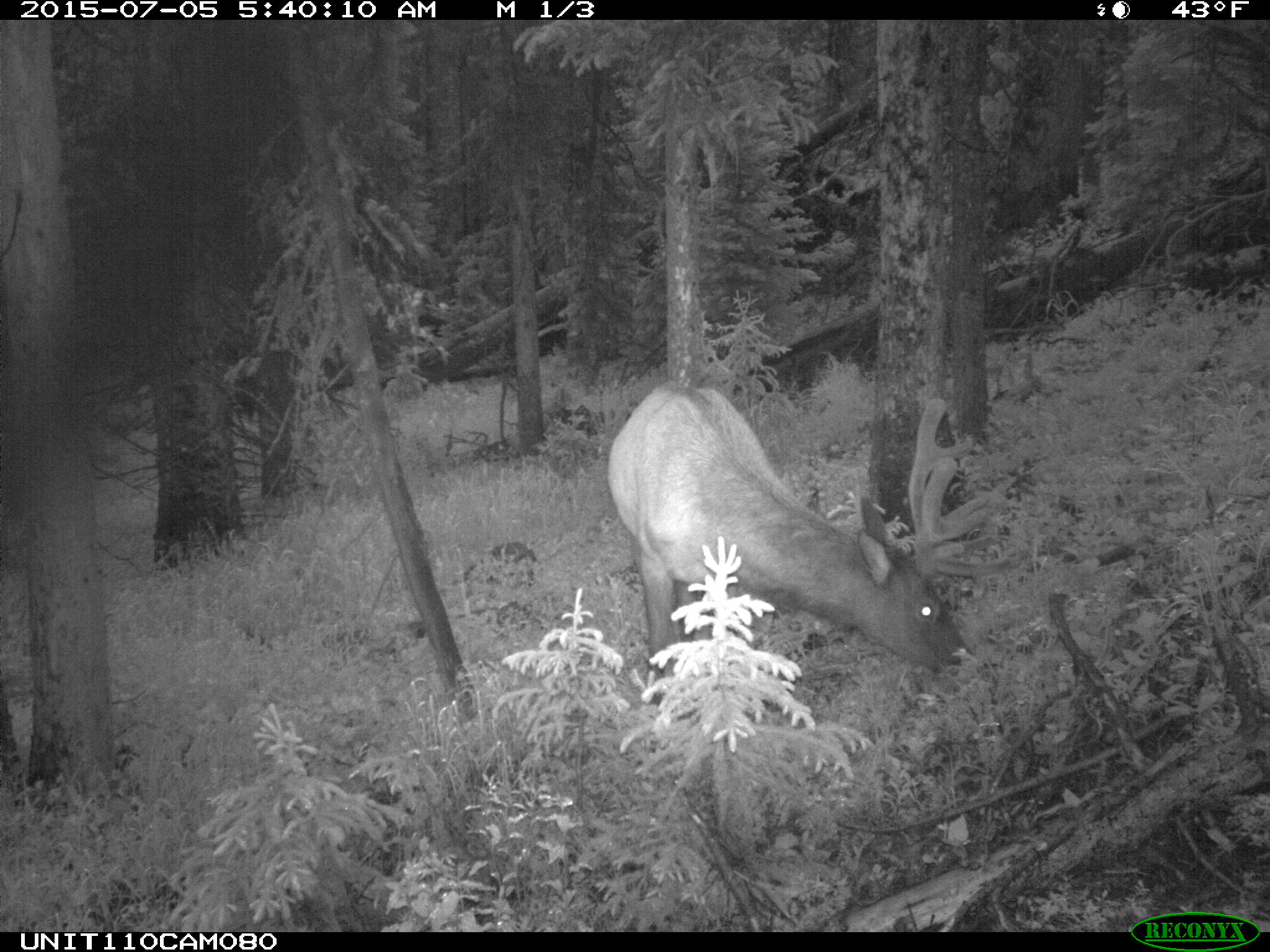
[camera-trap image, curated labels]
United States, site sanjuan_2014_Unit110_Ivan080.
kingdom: Animalia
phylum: Chordata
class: Mammalia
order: Artiodactyla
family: Cervidae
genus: Cervus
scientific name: Cervus elaphus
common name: red deer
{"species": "Cervus elaphus (red deer)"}